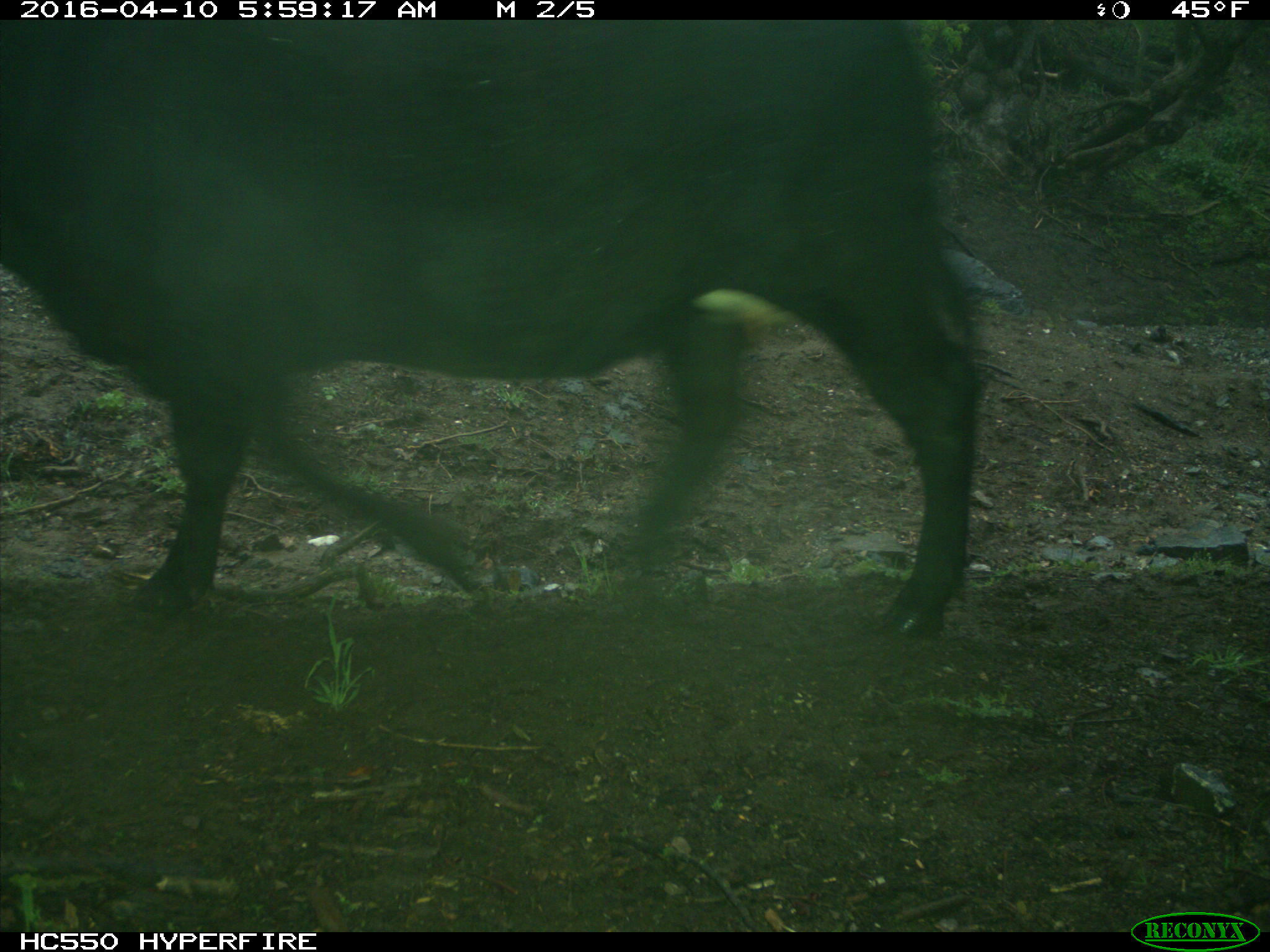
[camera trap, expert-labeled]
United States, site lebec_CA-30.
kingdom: Animalia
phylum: Chordata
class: Mammalia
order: Artiodactyla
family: Bovidae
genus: Bos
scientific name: Bos taurus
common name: domestic cow